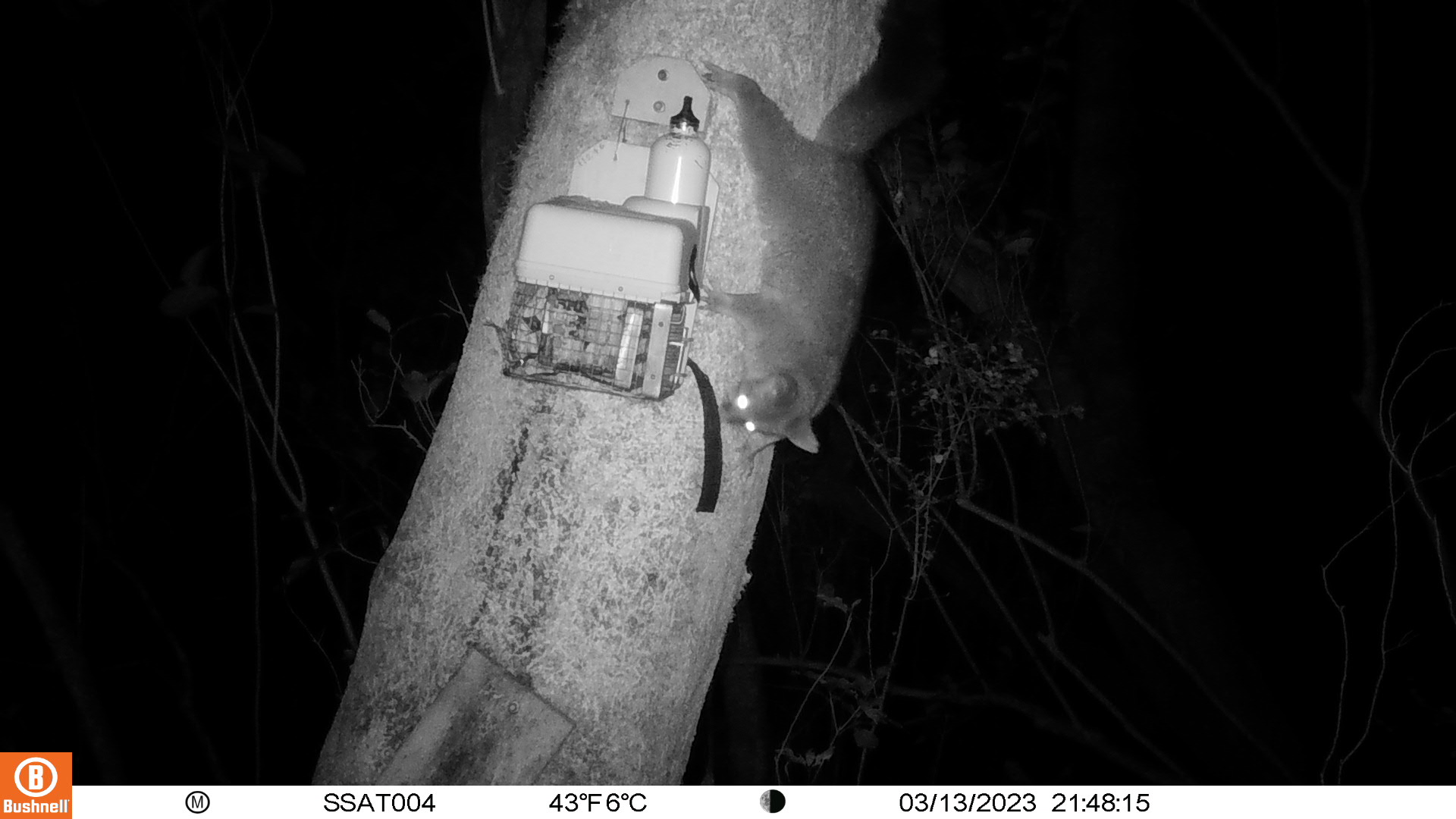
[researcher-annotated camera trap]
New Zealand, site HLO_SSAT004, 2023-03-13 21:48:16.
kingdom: Animalia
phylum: Chordata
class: Mammalia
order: Diprotodontia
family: Phalangeridae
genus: Trichosurus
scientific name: Trichosurus vulpecula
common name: common brushtail possum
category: possum